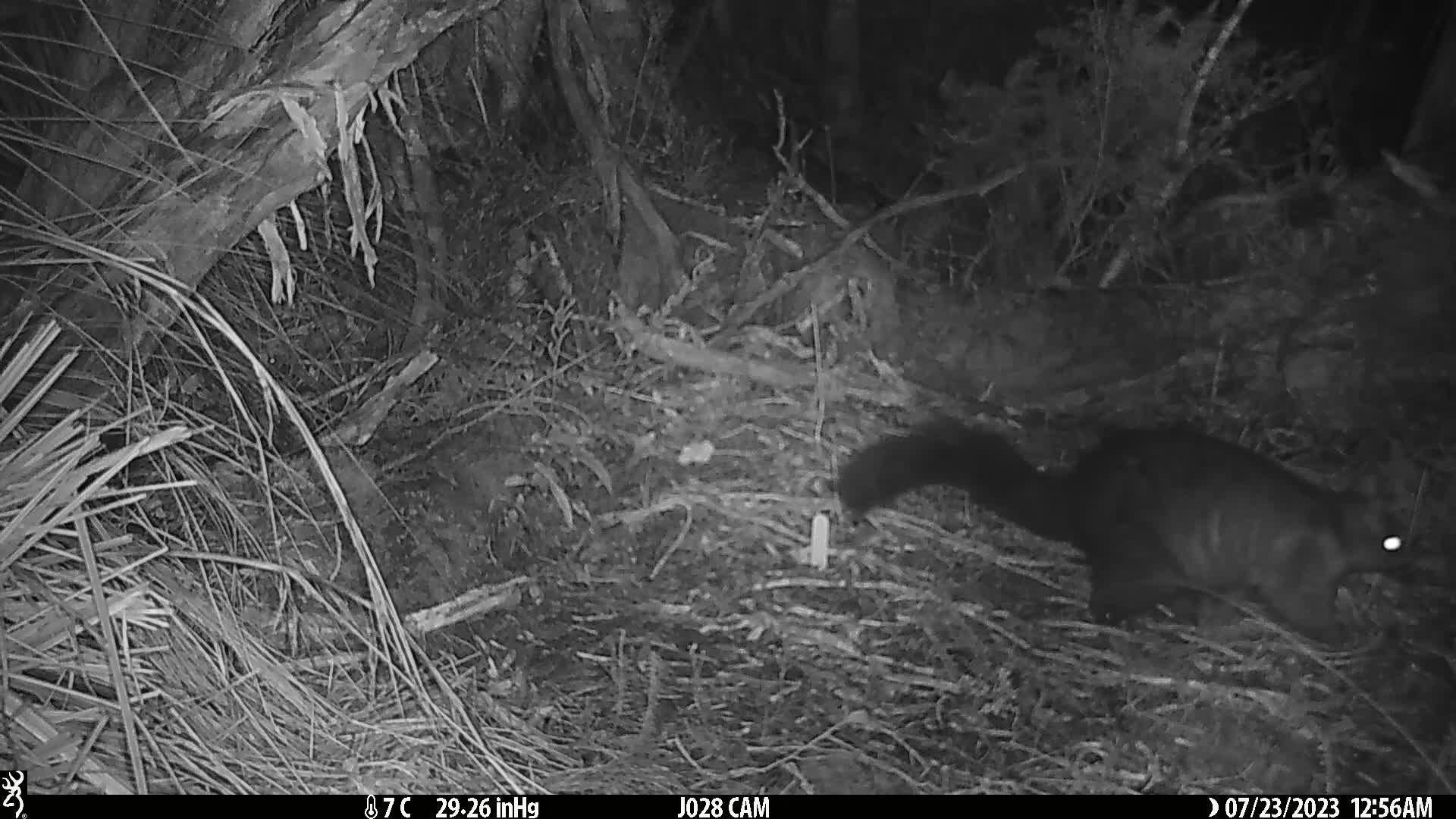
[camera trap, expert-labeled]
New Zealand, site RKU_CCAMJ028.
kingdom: Animalia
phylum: Chordata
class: Mammalia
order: Diprotodontia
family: Phalangeridae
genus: Trichosurus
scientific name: Trichosurus vulpecula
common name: common brushtail possum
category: possum